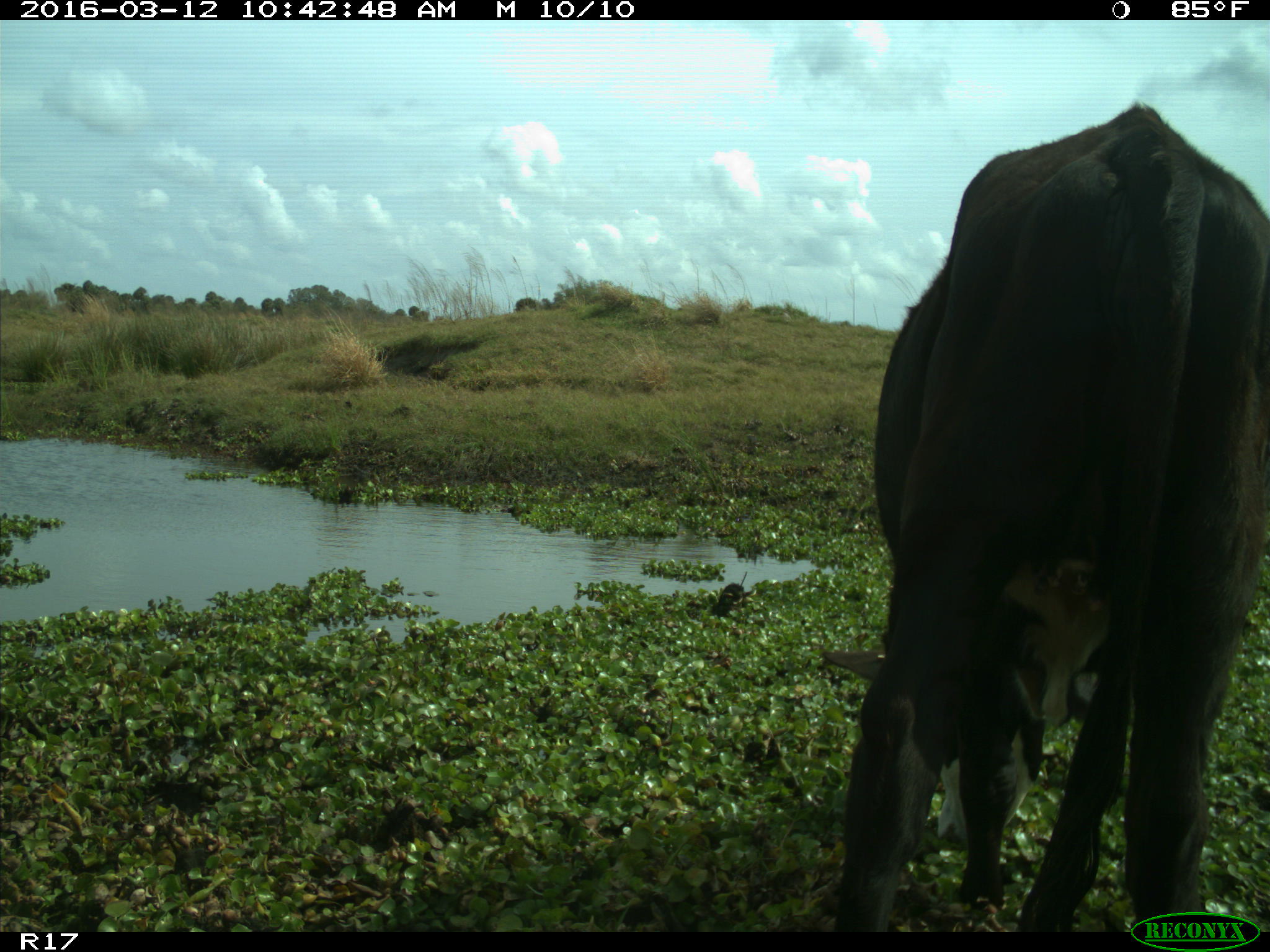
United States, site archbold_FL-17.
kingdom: Animalia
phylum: Chordata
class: Mammalia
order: Artiodactyla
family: Bovidae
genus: Bos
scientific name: Bos taurus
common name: domestic cow